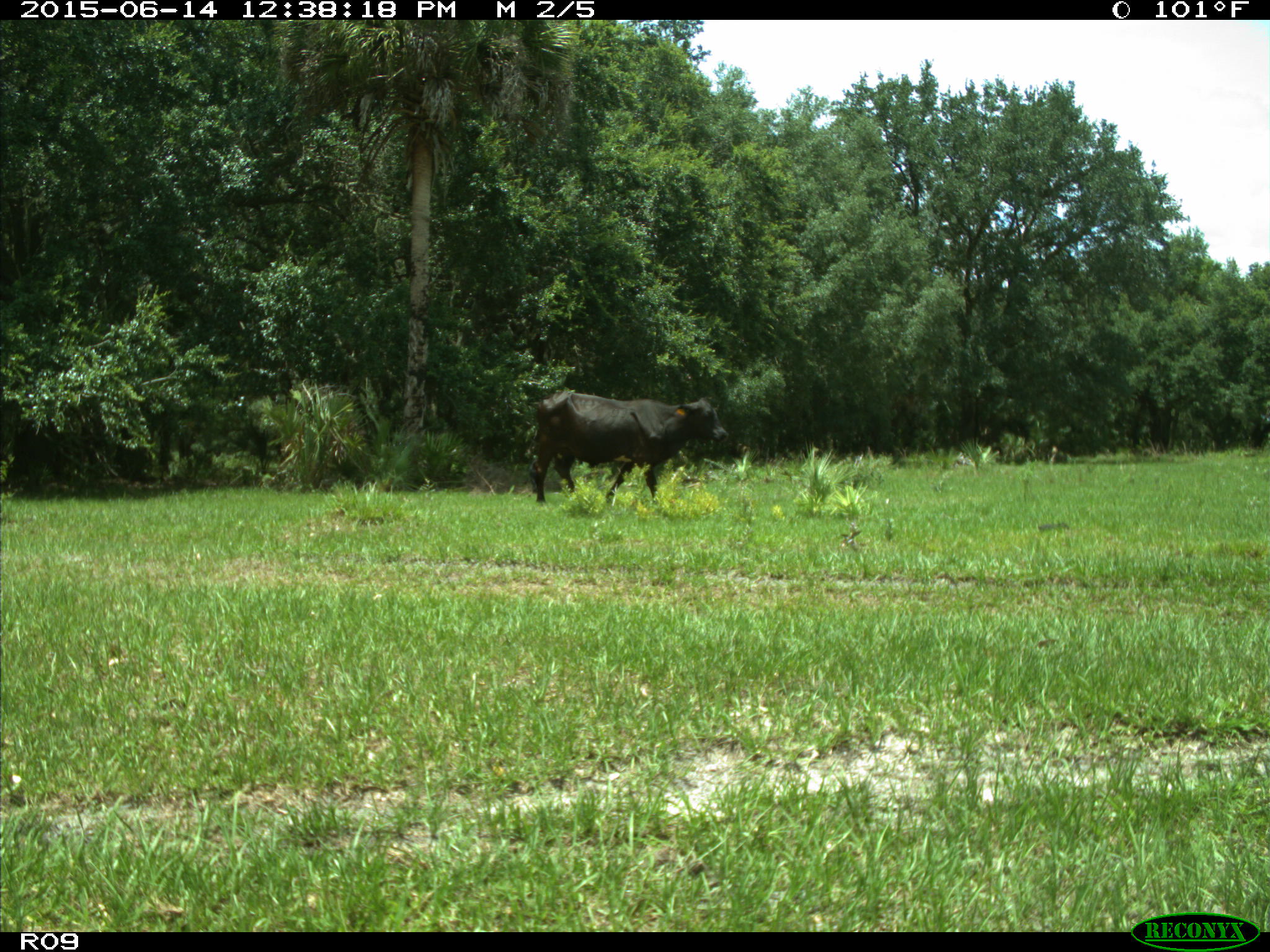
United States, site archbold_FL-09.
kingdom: Animalia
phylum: Chordata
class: Mammalia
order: Artiodactyla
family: Bovidae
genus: Bos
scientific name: Bos taurus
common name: domestic cow